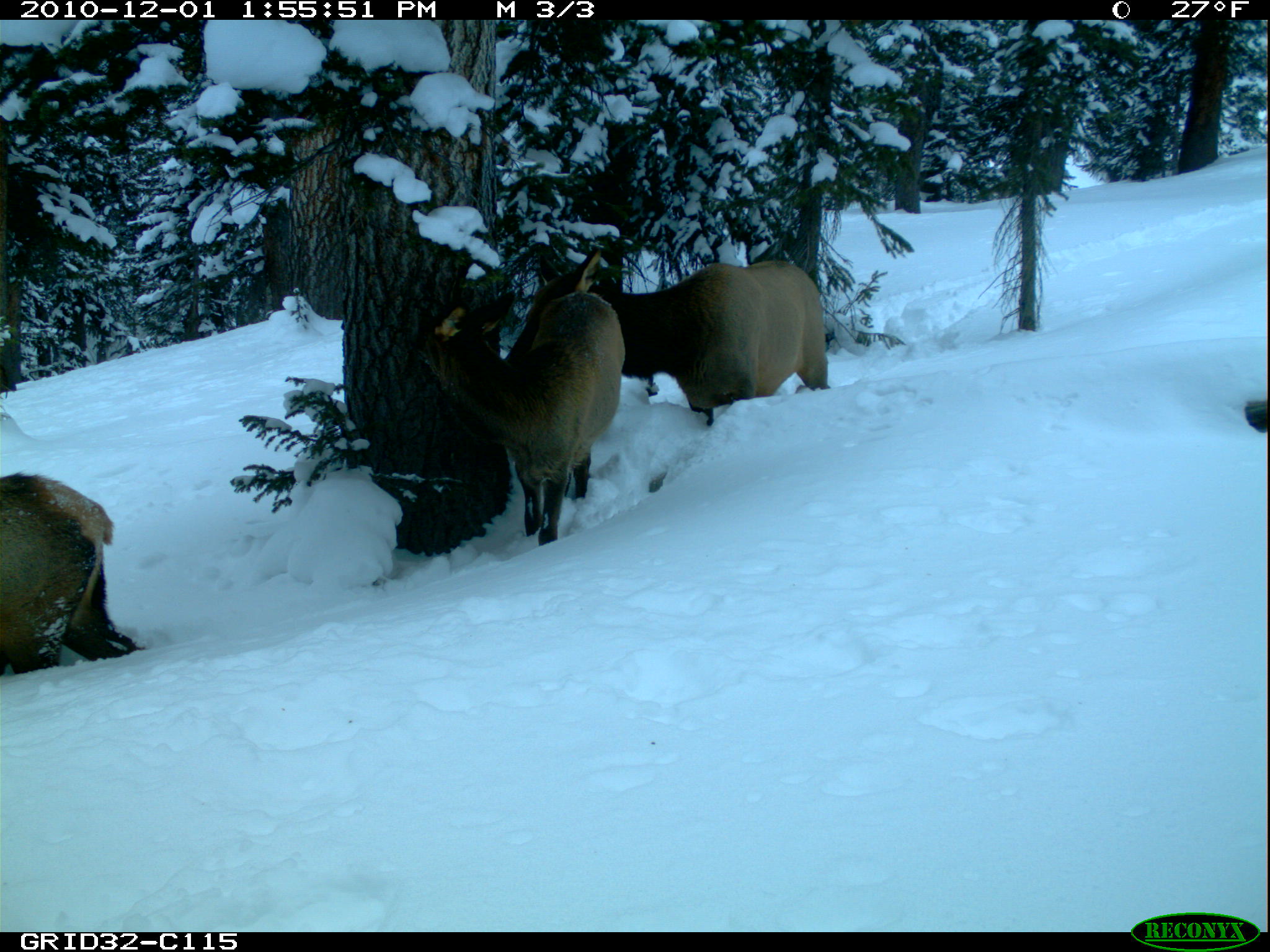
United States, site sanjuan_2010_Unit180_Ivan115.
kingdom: Animalia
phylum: Chordata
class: Mammalia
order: Artiodactyla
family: Cervidae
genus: Cervus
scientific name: Cervus elaphus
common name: red deer